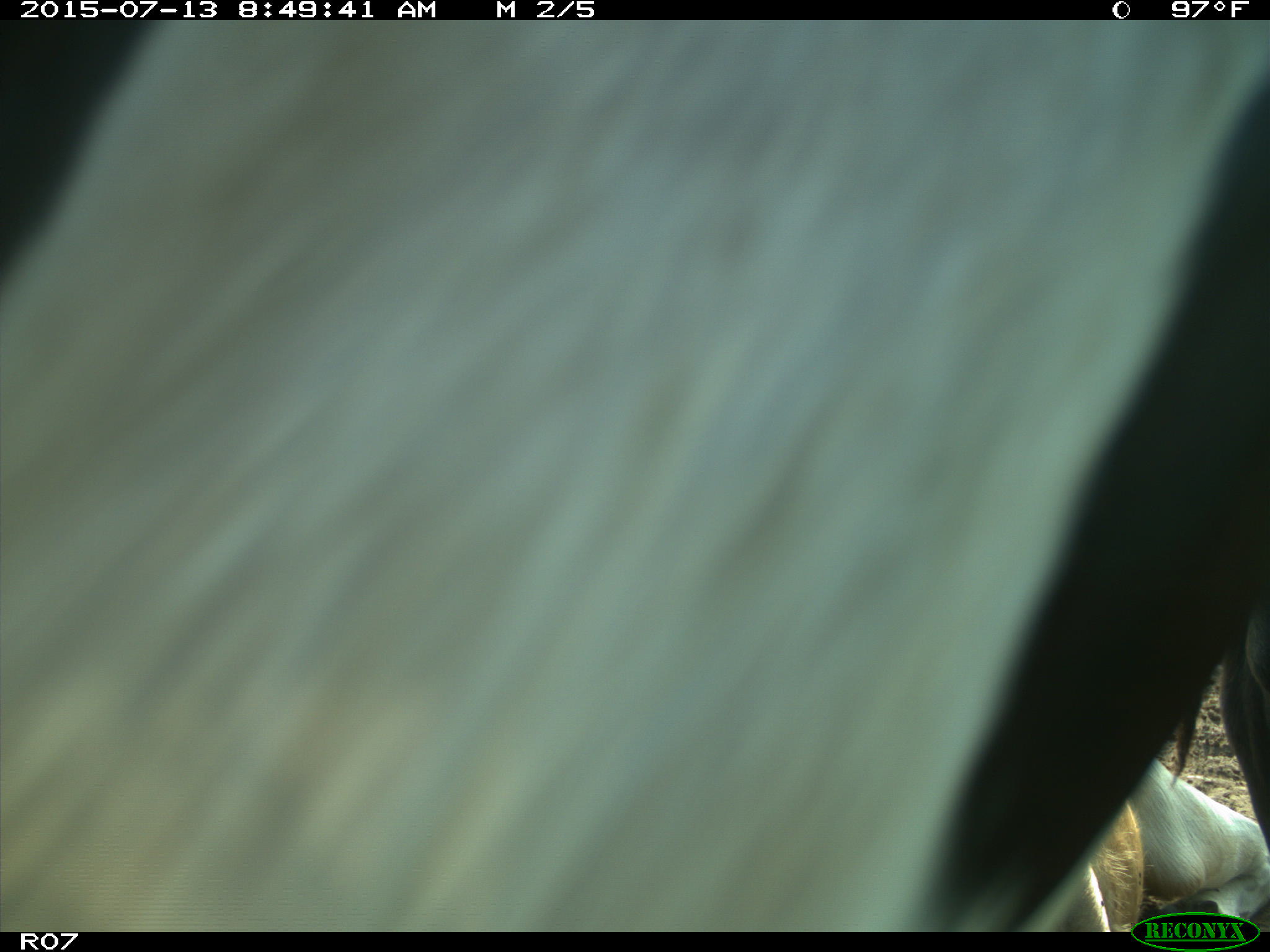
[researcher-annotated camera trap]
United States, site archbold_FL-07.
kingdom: Animalia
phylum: Chordata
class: Mammalia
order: Artiodactyla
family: Bovidae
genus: Bos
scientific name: Bos taurus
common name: domestic cow